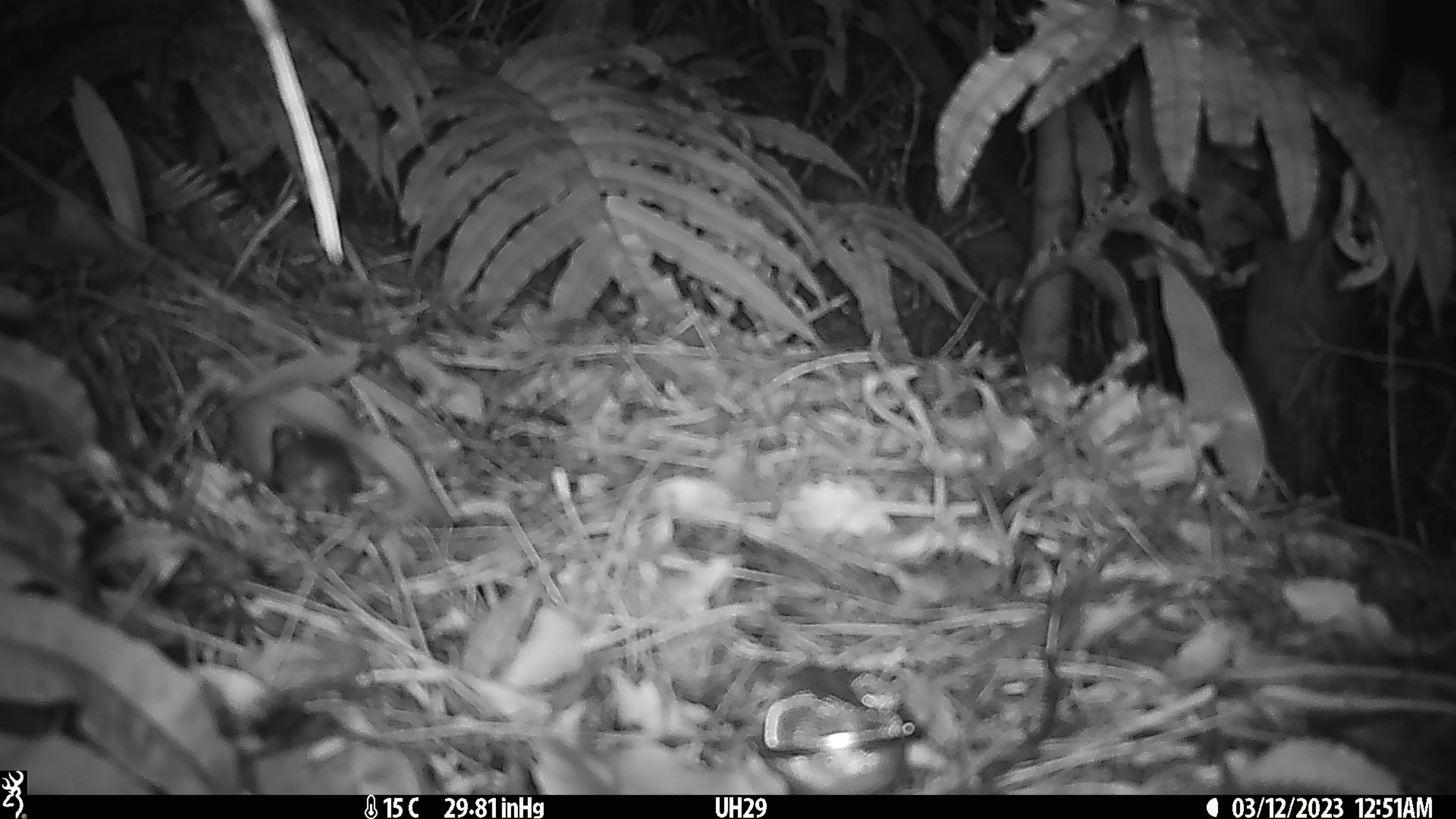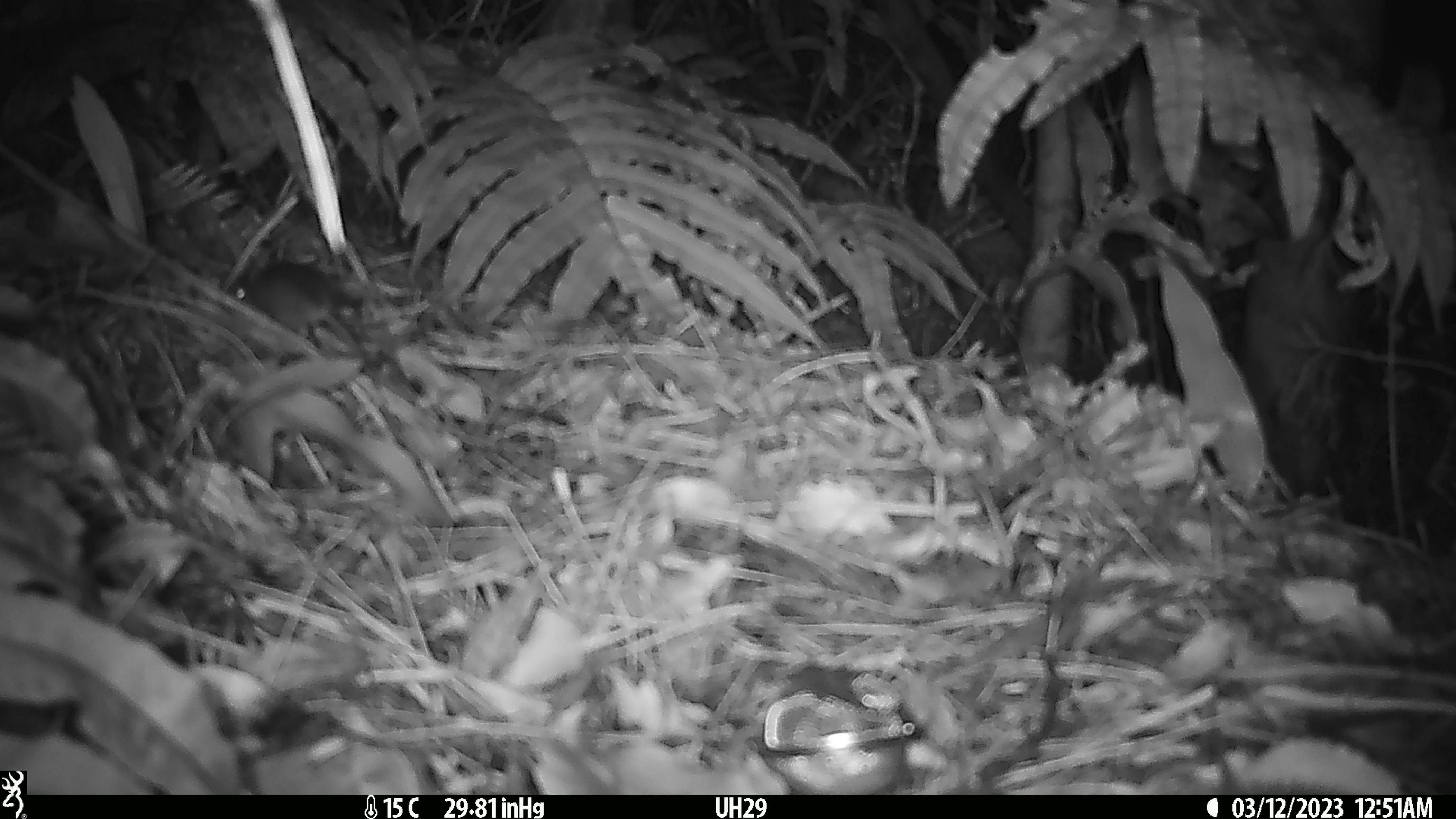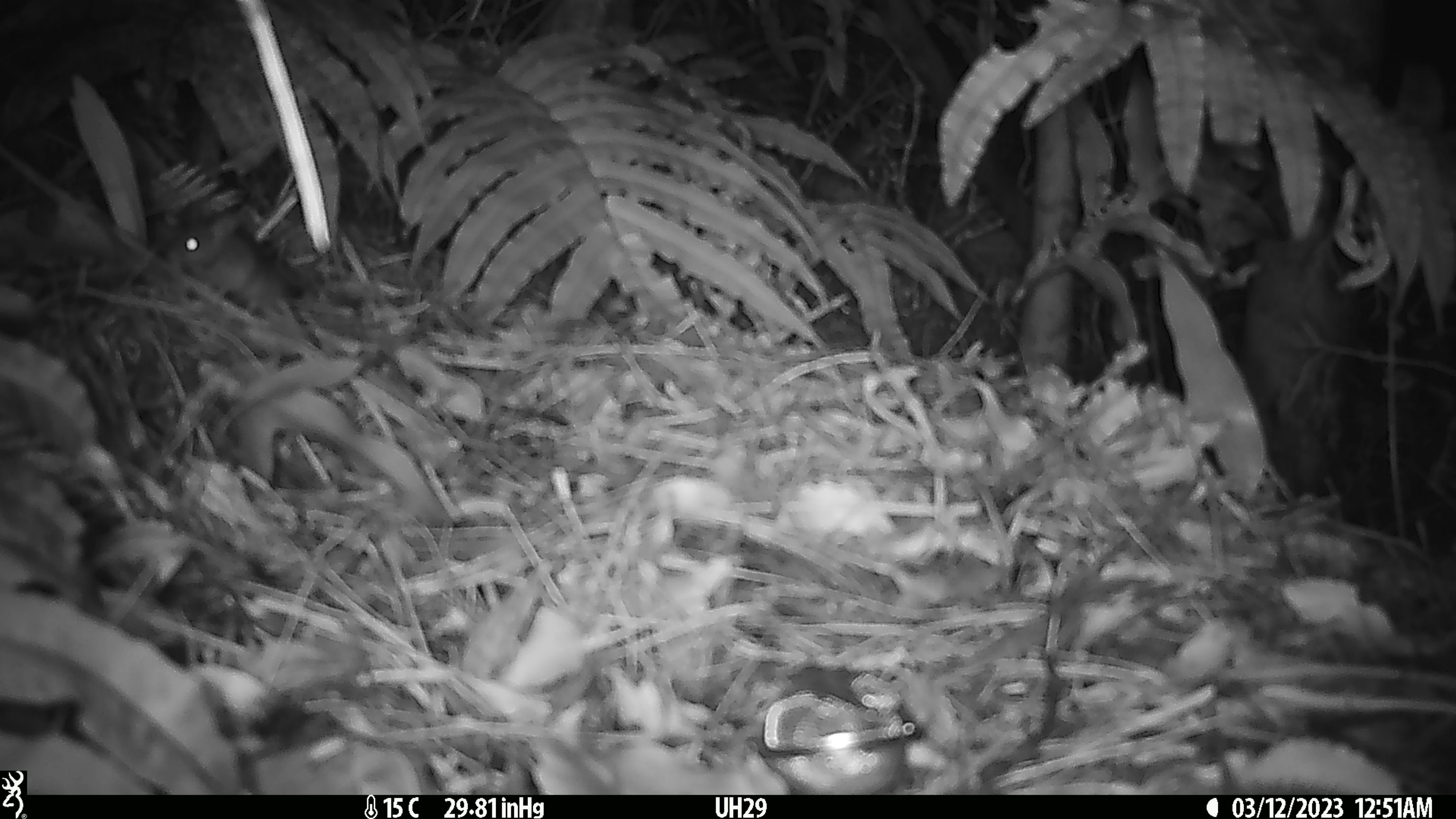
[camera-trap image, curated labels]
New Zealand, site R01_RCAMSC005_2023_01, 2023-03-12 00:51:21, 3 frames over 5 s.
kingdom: Animalia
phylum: Chordata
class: Mammalia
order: Rodentia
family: Muridae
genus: Mus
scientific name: Mus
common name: mouse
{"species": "mouse (Mus)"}